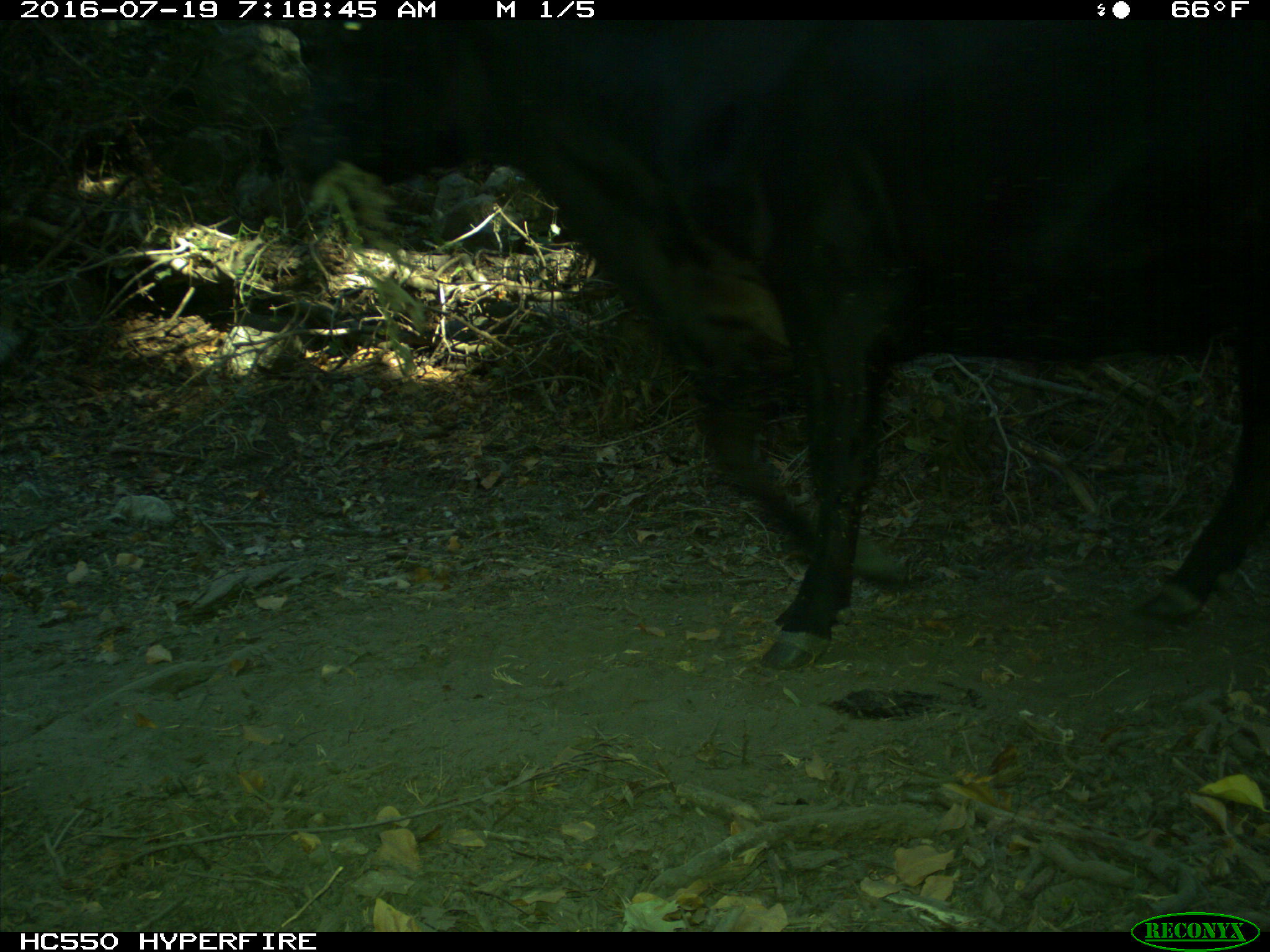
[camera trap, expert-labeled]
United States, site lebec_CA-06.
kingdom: Animalia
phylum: Chordata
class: Mammalia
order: Artiodactyla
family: Bovidae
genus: Bos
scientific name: Bos taurus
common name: domestic cow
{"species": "Bos taurus (domestic cow)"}